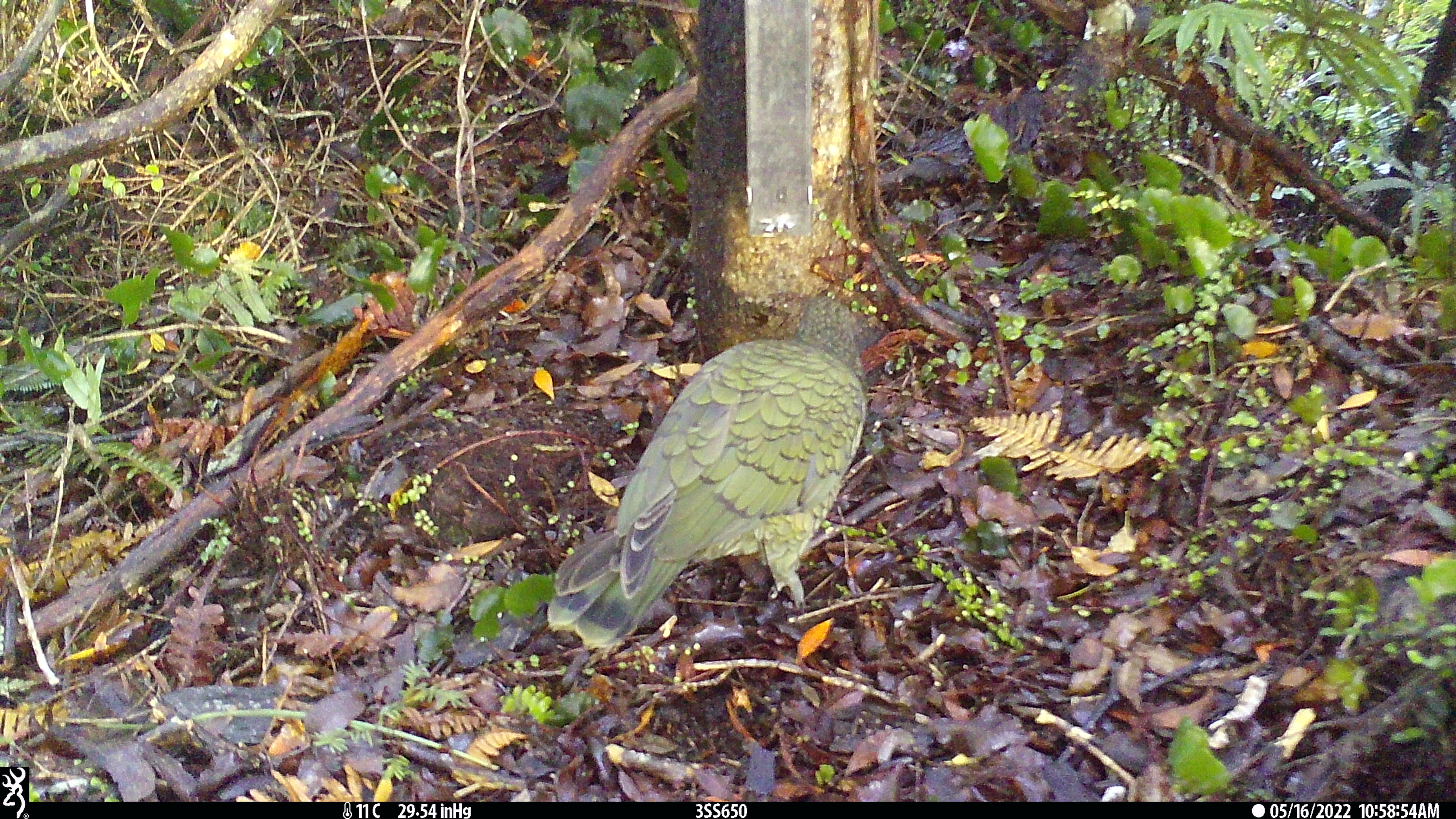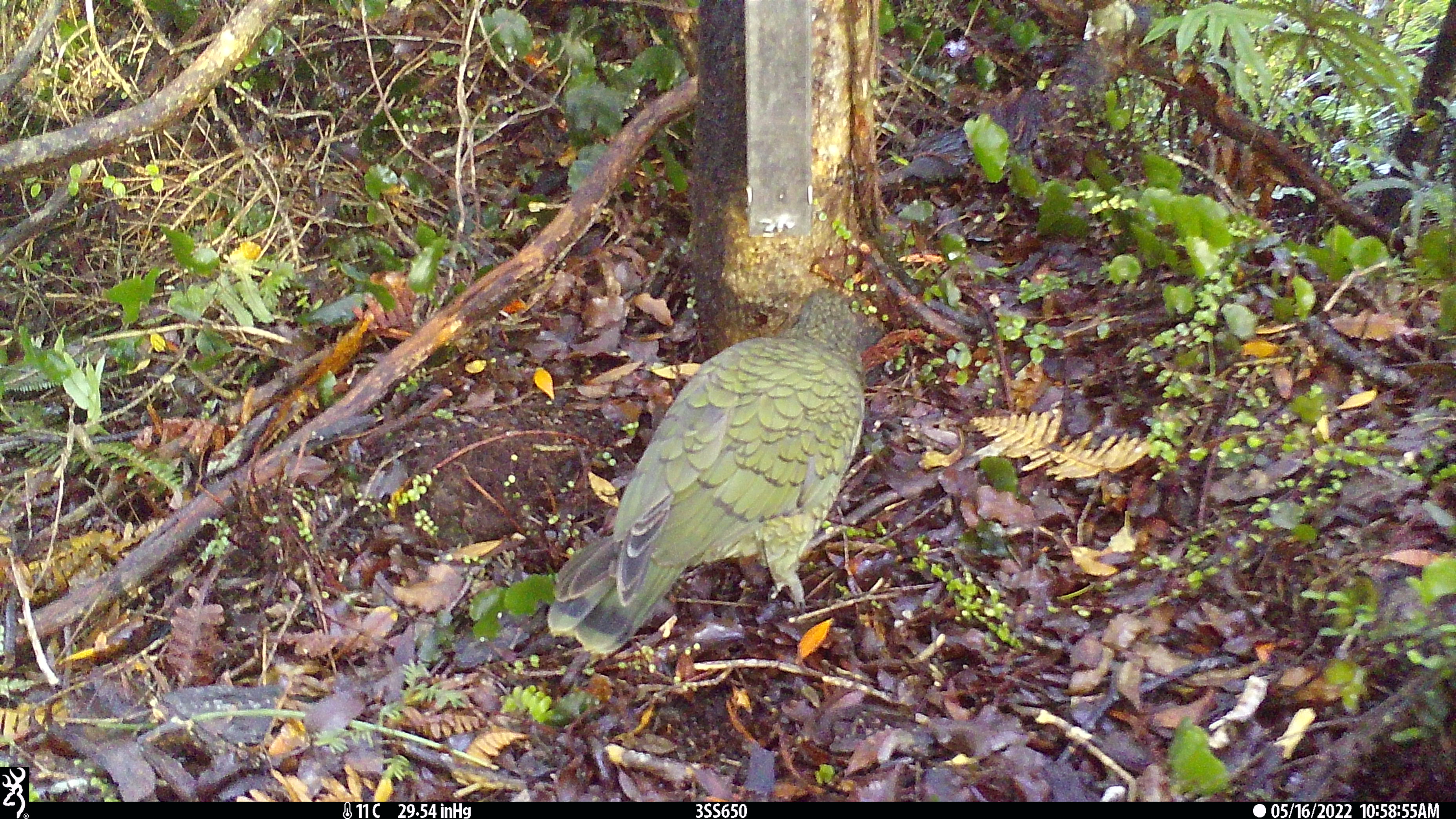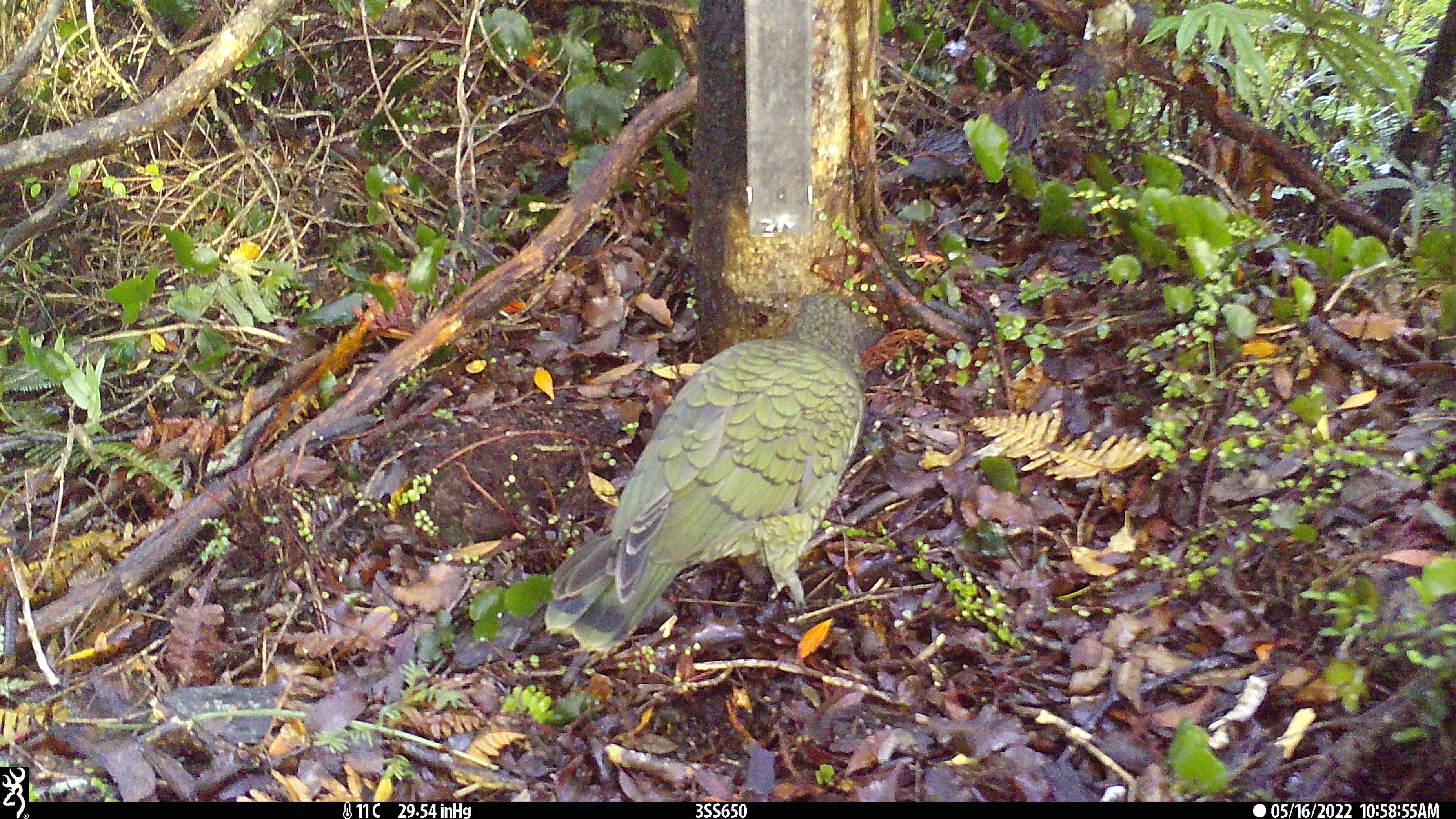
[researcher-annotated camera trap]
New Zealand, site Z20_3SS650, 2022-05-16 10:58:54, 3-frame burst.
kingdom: Animalia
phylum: Chordata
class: Aves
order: Psittaciformes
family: Strigopidae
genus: Nestor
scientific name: Nestor notabilis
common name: kea